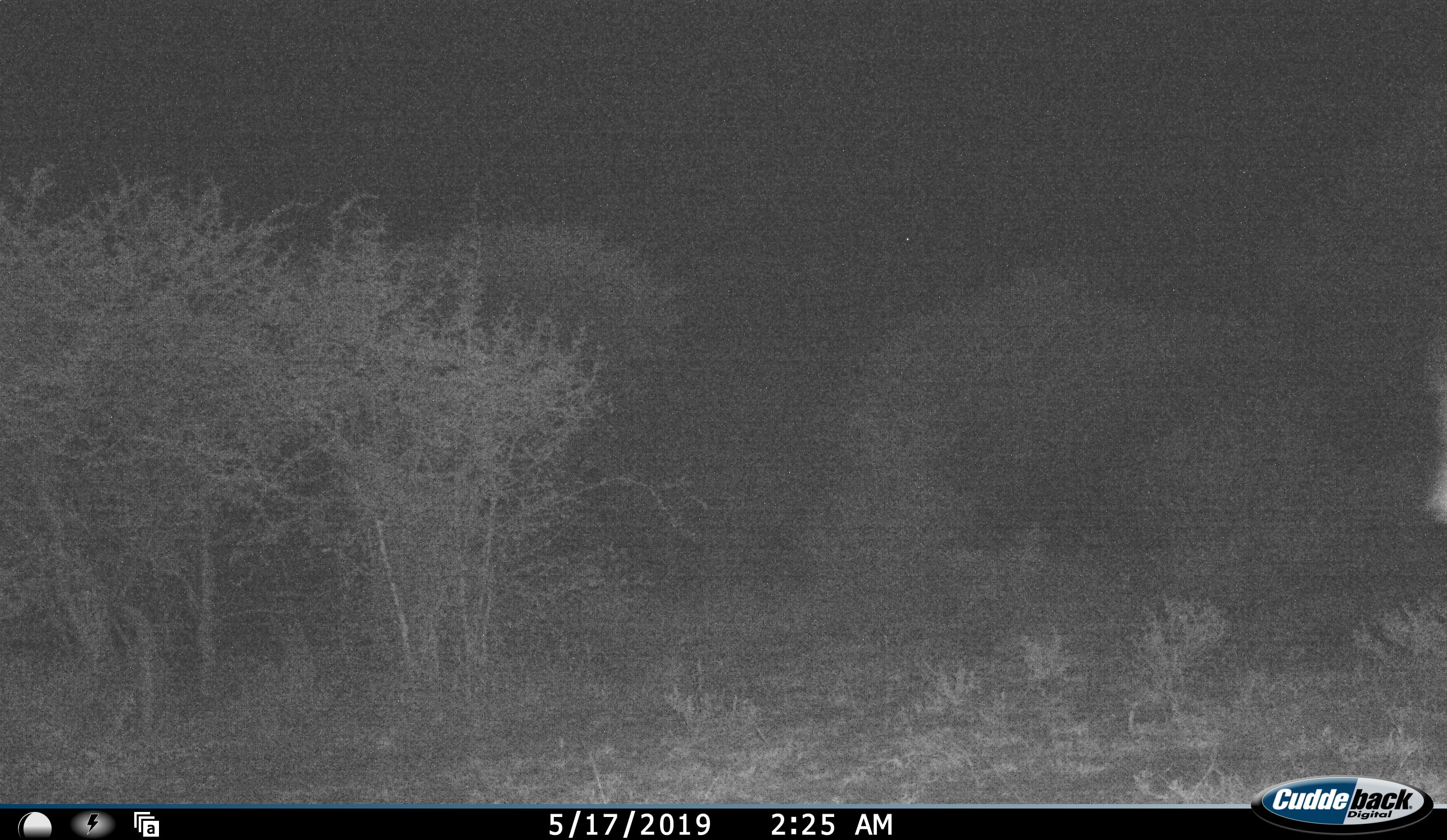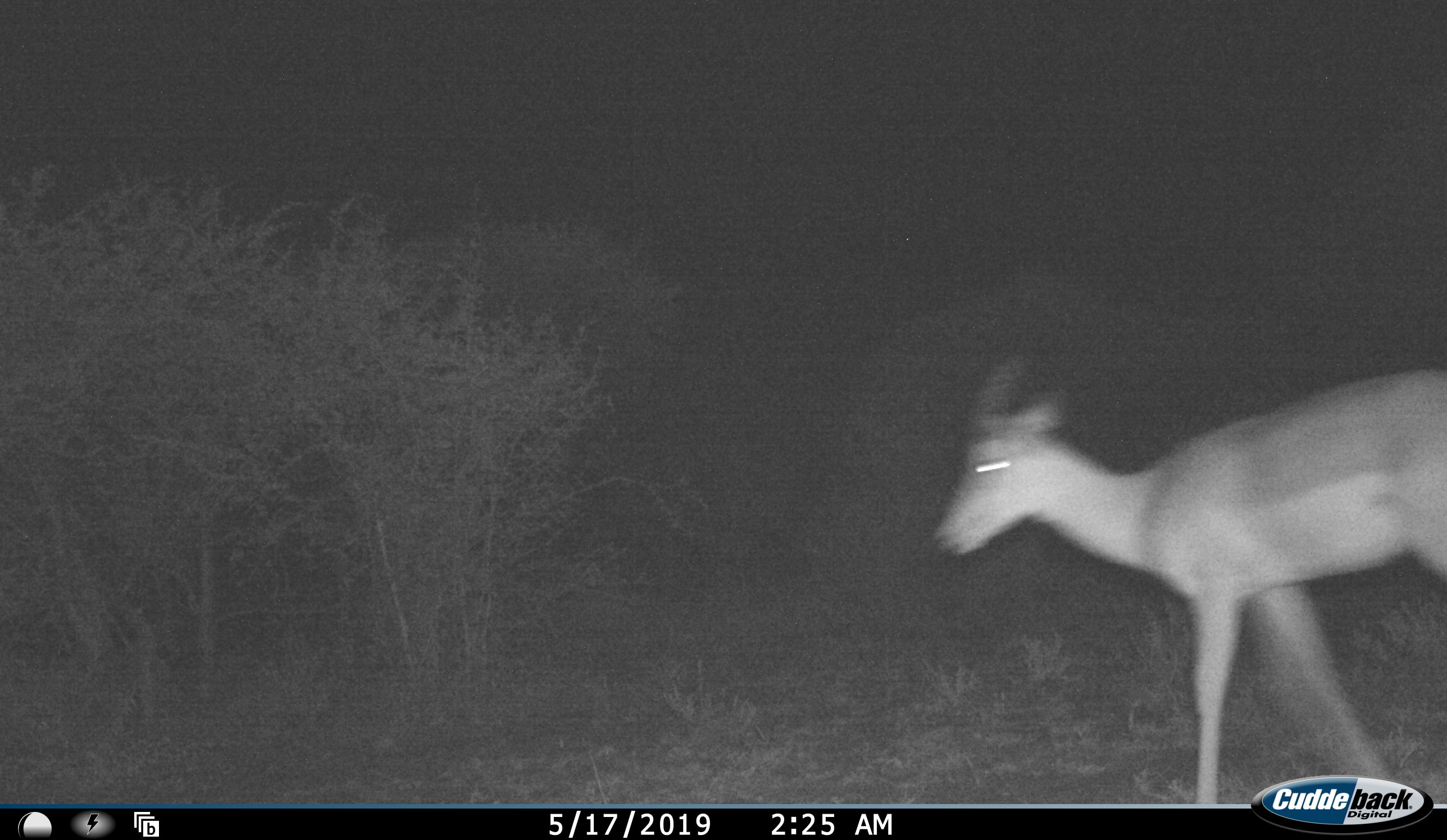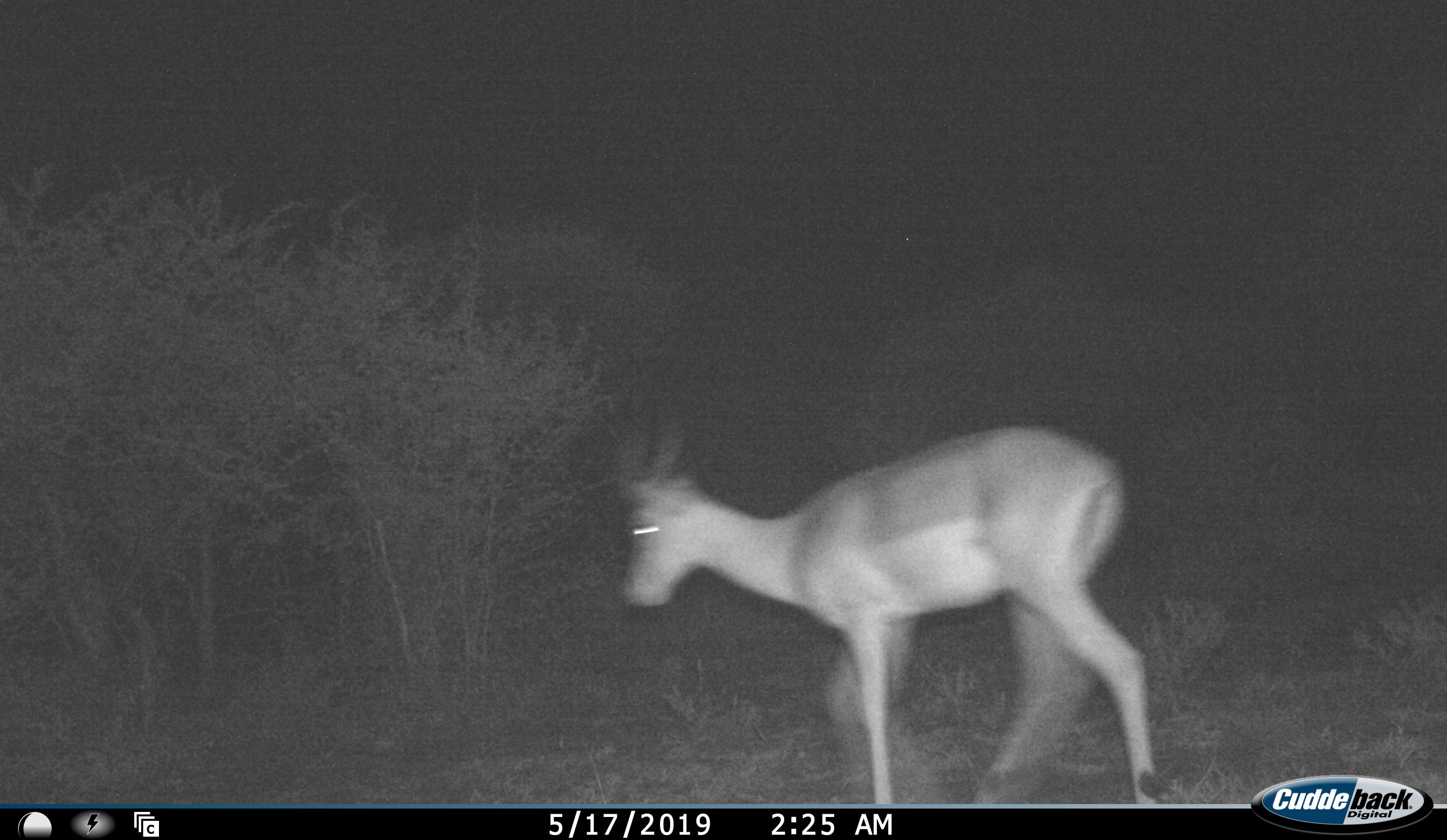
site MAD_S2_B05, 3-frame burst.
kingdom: Animalia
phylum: Chordata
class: Mammalia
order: Artiodactyla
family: Bovidae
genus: Aepyceros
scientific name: Aepyceros melampus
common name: impala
Impala (Aepyceros melampus), count 1. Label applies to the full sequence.